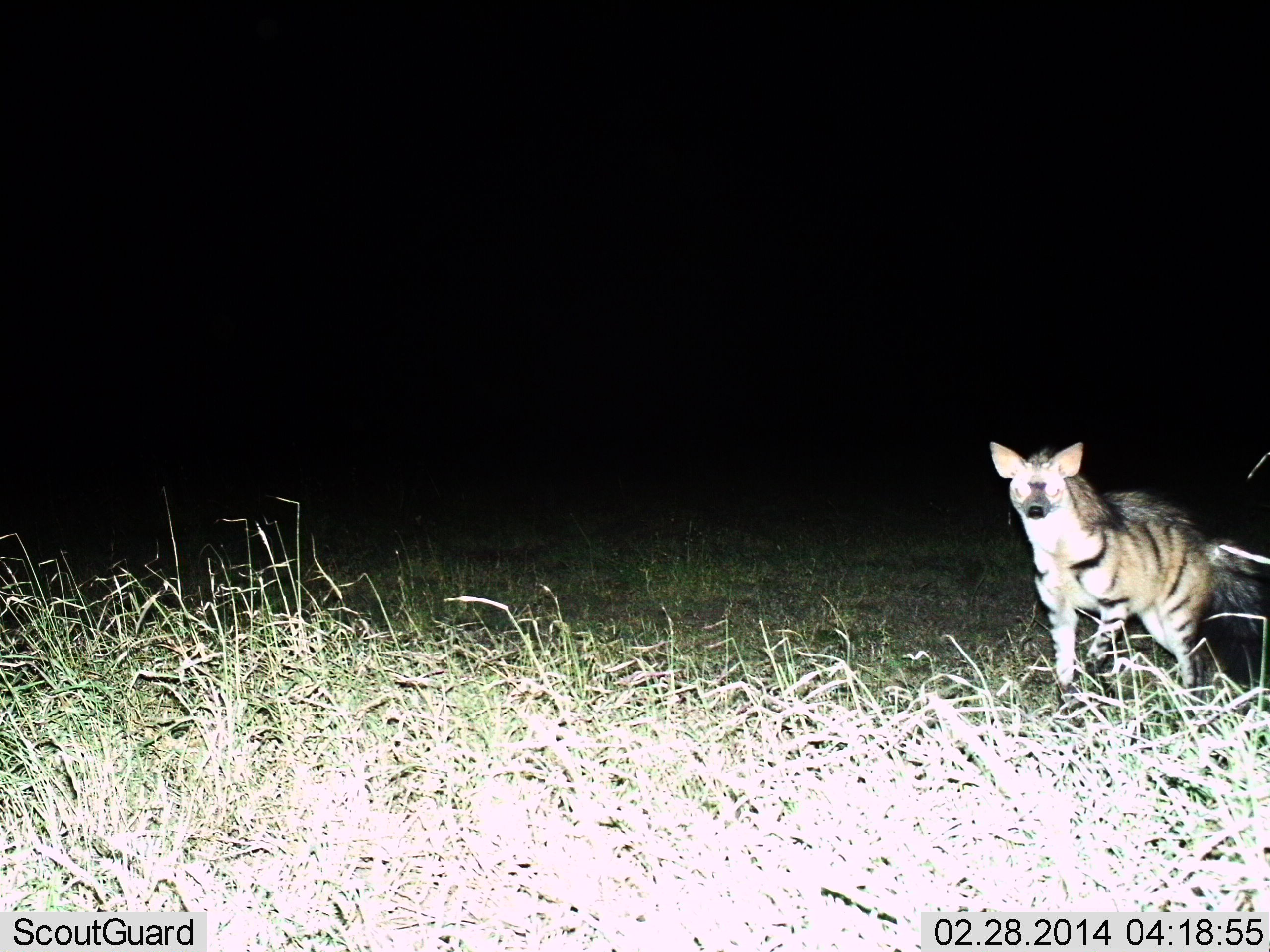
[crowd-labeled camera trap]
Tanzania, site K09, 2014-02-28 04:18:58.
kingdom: Animalia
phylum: Chordata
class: Mammalia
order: Carnivora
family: Hyaenidae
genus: Hyaena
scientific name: Hyaena hyaena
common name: striped hyena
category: hyenastriped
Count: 1.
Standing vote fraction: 60%.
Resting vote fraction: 10%.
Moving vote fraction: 40%.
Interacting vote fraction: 0%.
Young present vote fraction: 0%.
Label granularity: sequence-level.